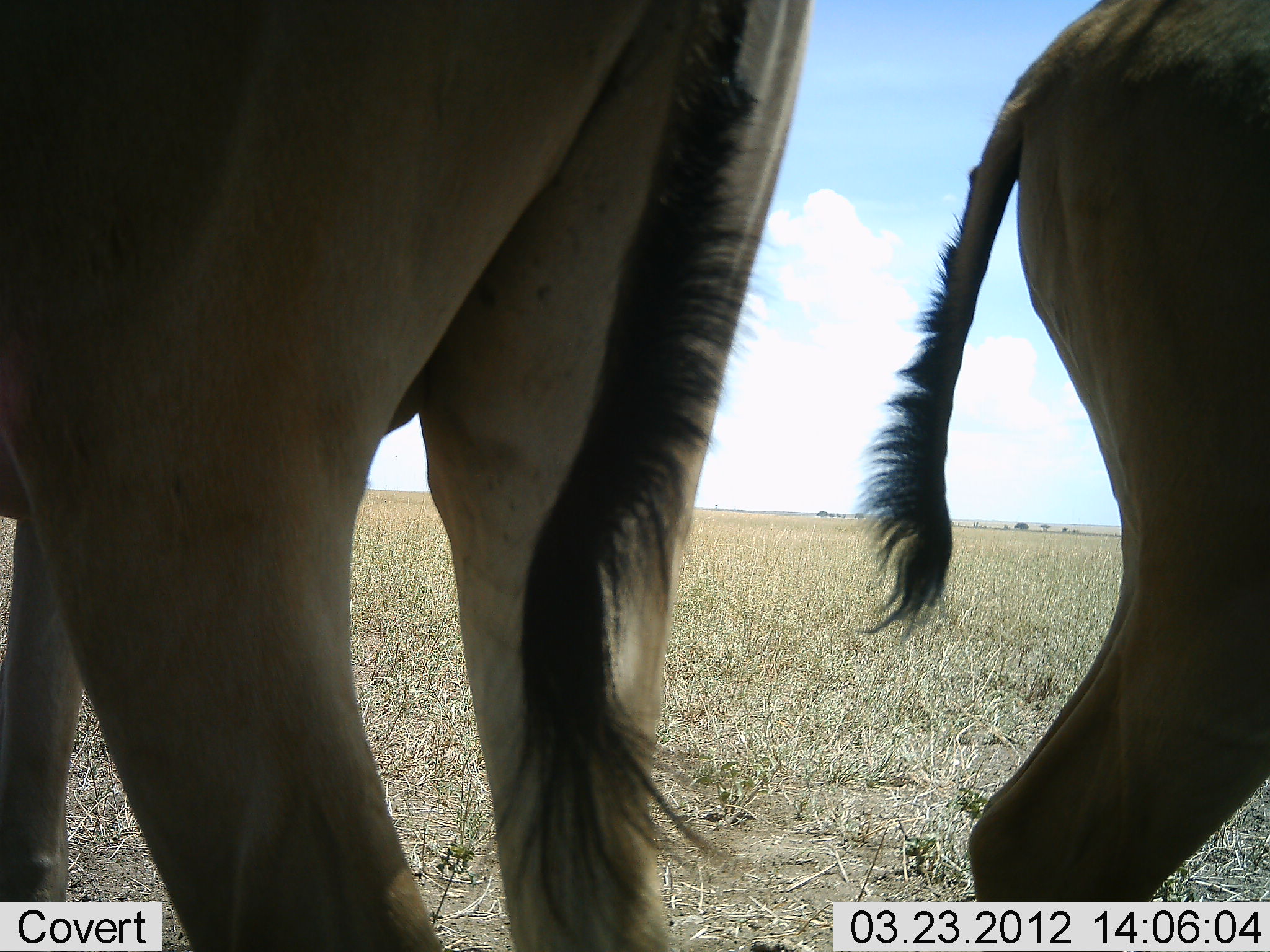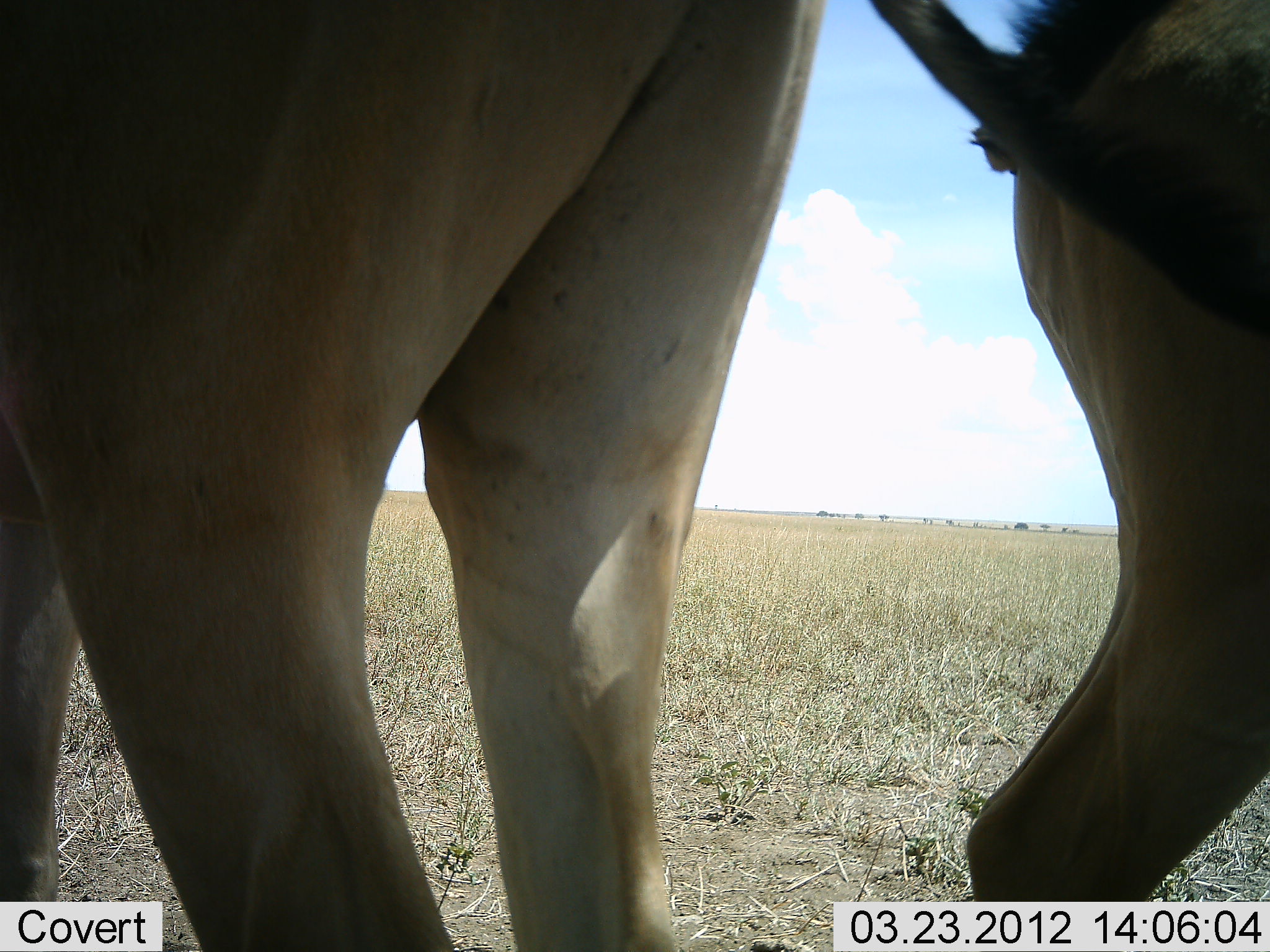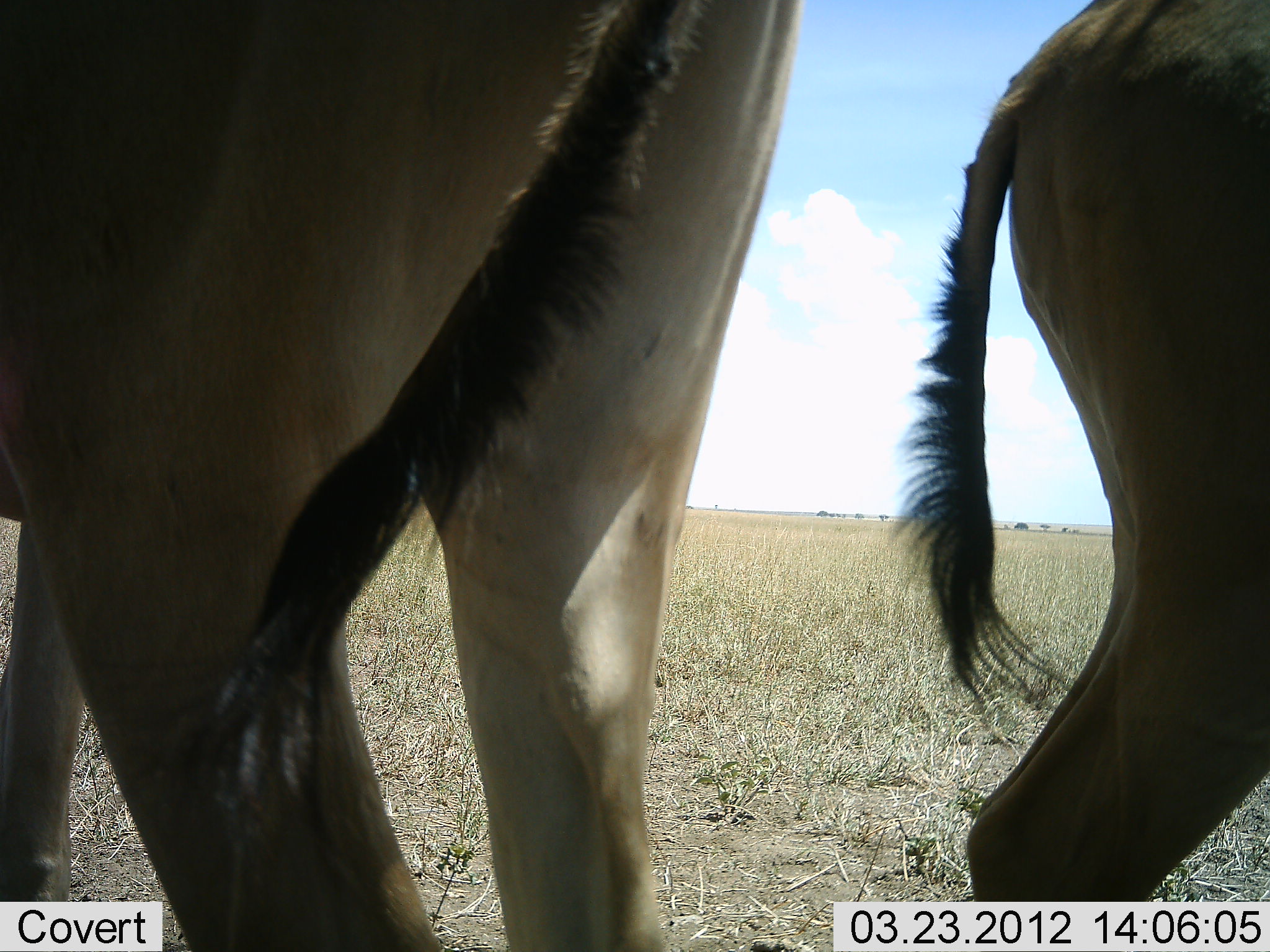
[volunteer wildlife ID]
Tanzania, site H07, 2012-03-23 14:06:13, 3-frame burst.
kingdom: Animalia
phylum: Chordata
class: Mammalia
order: Artiodactyla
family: Bovidae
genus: Alcelaphus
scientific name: Alcelaphus buselaphus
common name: hartebeest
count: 2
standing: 100%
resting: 14%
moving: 0%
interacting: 0%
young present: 7%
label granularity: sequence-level